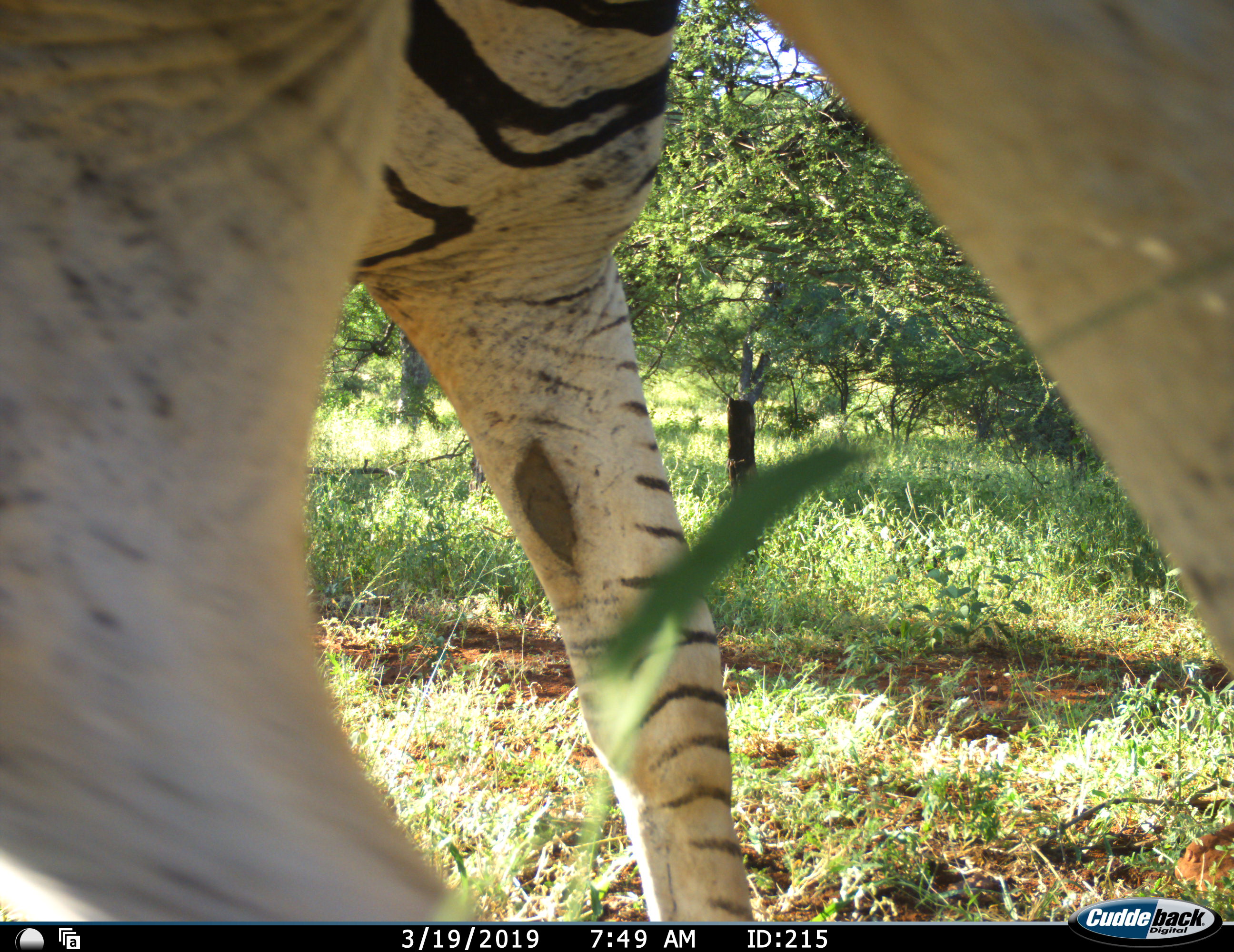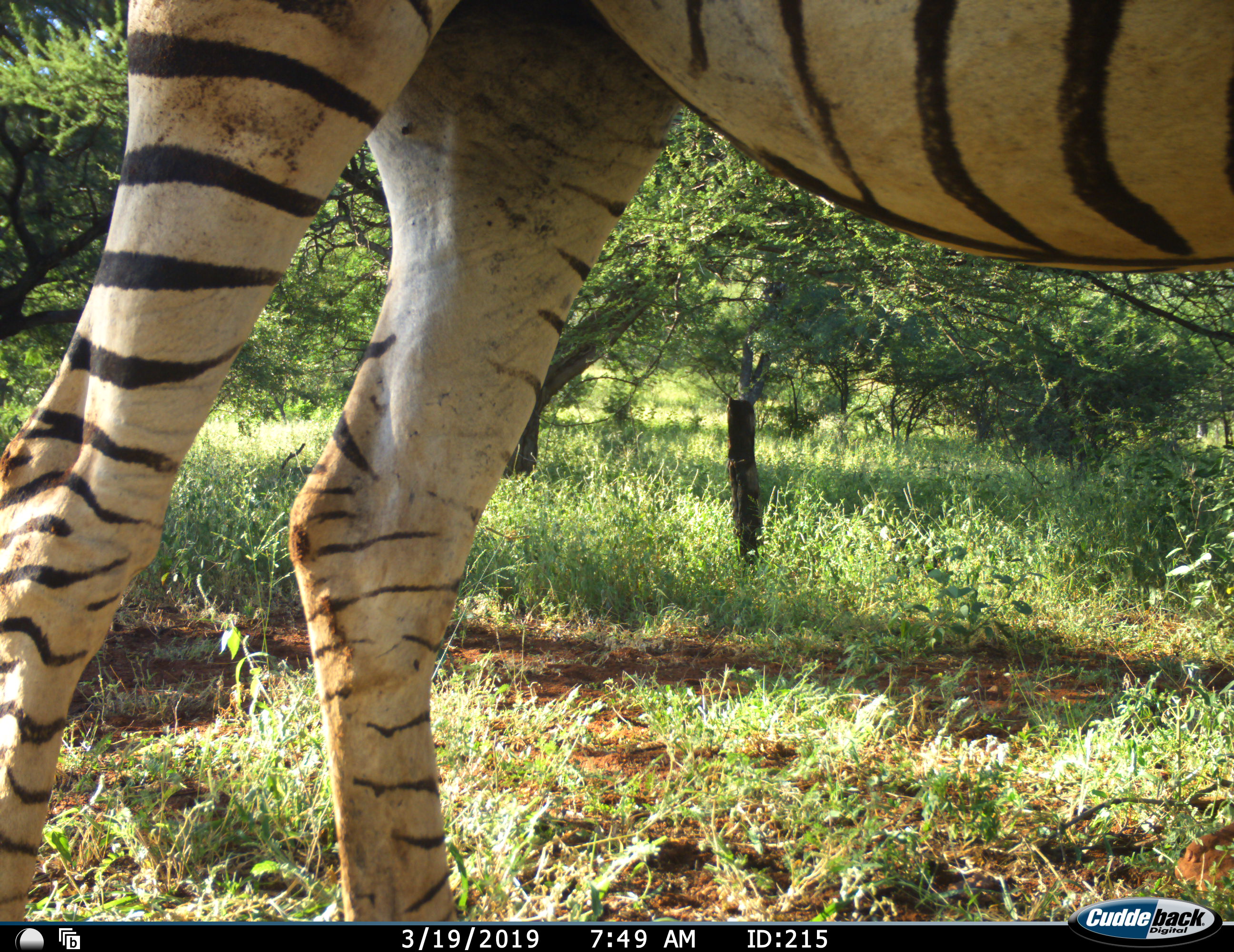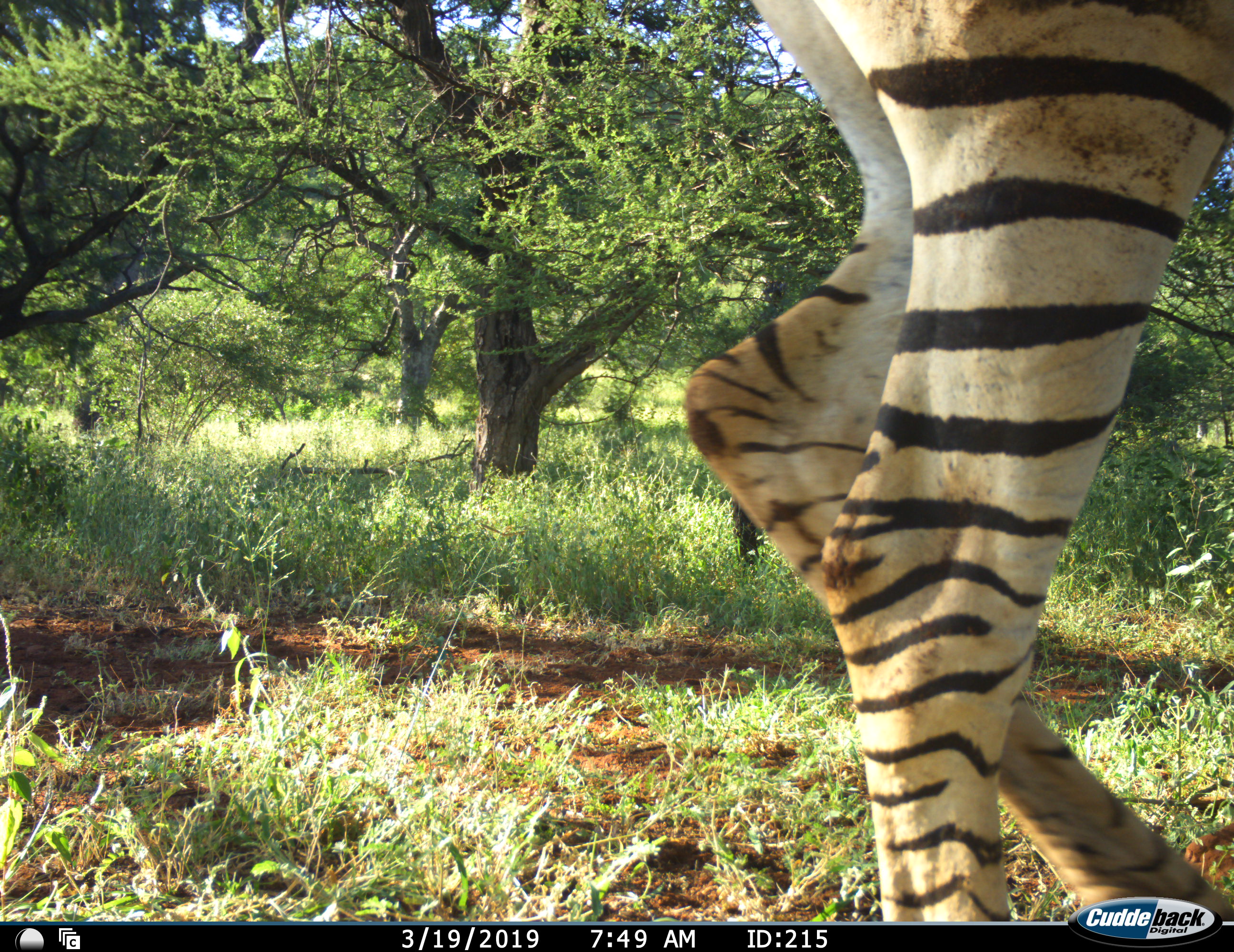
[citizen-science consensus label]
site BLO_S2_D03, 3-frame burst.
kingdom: Animalia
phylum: Chordata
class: Mammalia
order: Perissodactyla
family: Equidae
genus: Equus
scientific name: Equus quagga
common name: plains zebra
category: zebraplains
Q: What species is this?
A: Zebraplains (plains zebra) (Equus quagga).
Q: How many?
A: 1.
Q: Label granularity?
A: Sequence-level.